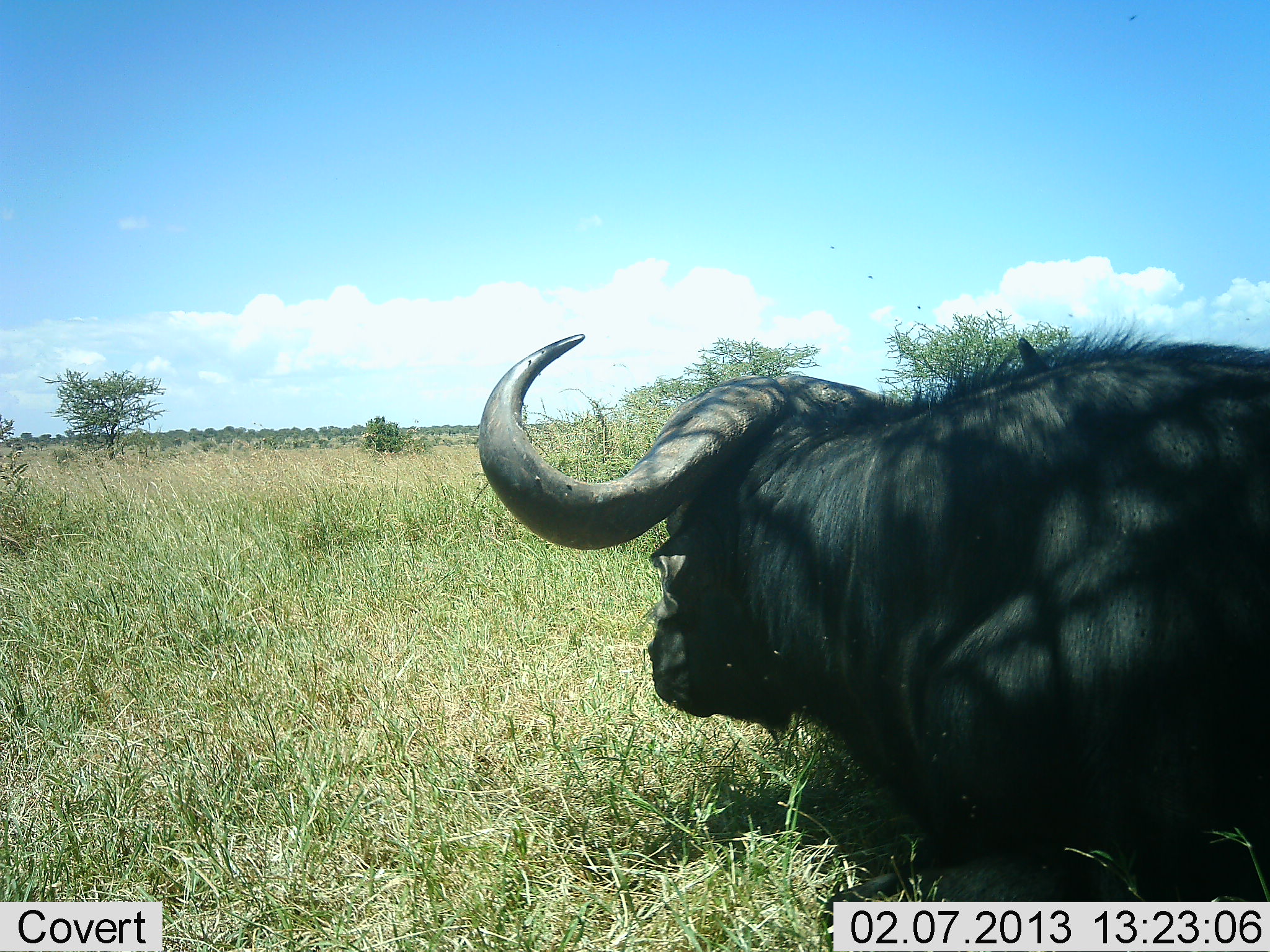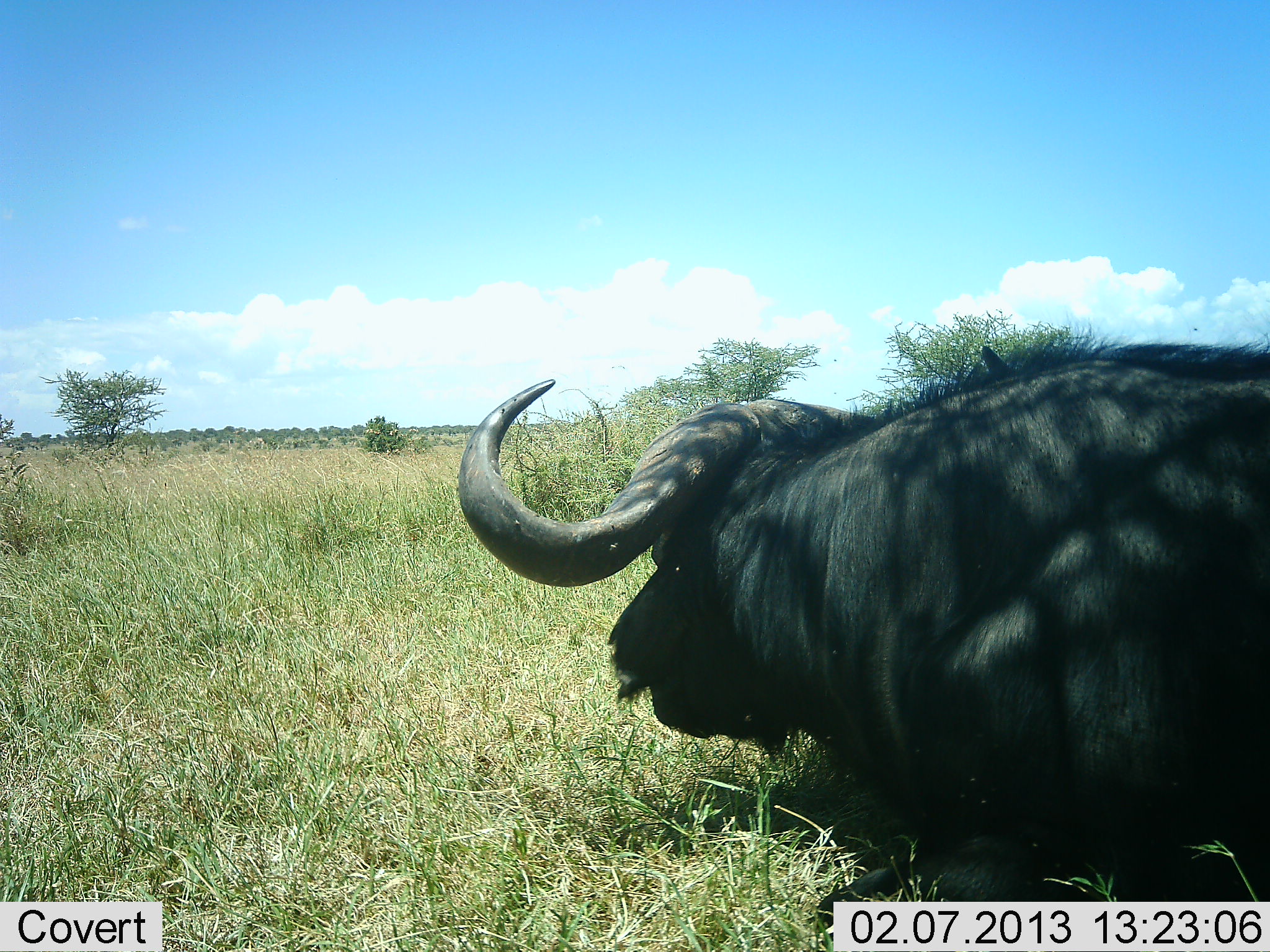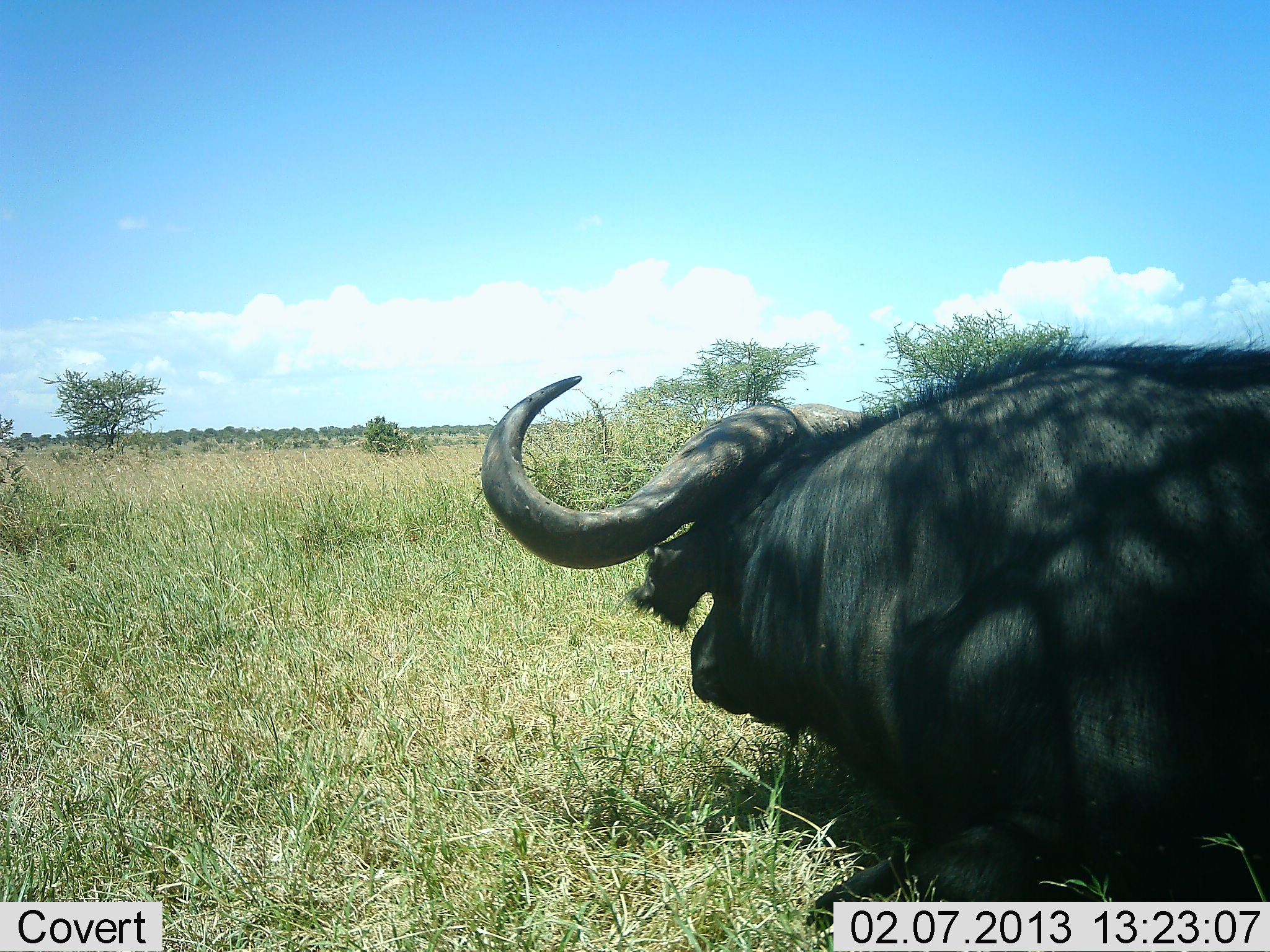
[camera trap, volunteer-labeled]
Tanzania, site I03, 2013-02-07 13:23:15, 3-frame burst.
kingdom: Animalia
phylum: Chordata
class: Mammalia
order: Artiodactyla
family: Bovidae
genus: Syncerus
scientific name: Syncerus caffer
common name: cape buffalo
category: buffalo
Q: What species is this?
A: Buffalo (cape buffalo) (Syncerus caffer).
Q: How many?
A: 1.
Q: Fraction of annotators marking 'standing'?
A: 0%.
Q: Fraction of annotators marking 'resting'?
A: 94%.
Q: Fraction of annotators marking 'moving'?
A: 6%.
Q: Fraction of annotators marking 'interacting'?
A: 0%.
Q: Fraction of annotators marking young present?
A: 0%.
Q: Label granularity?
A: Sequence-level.